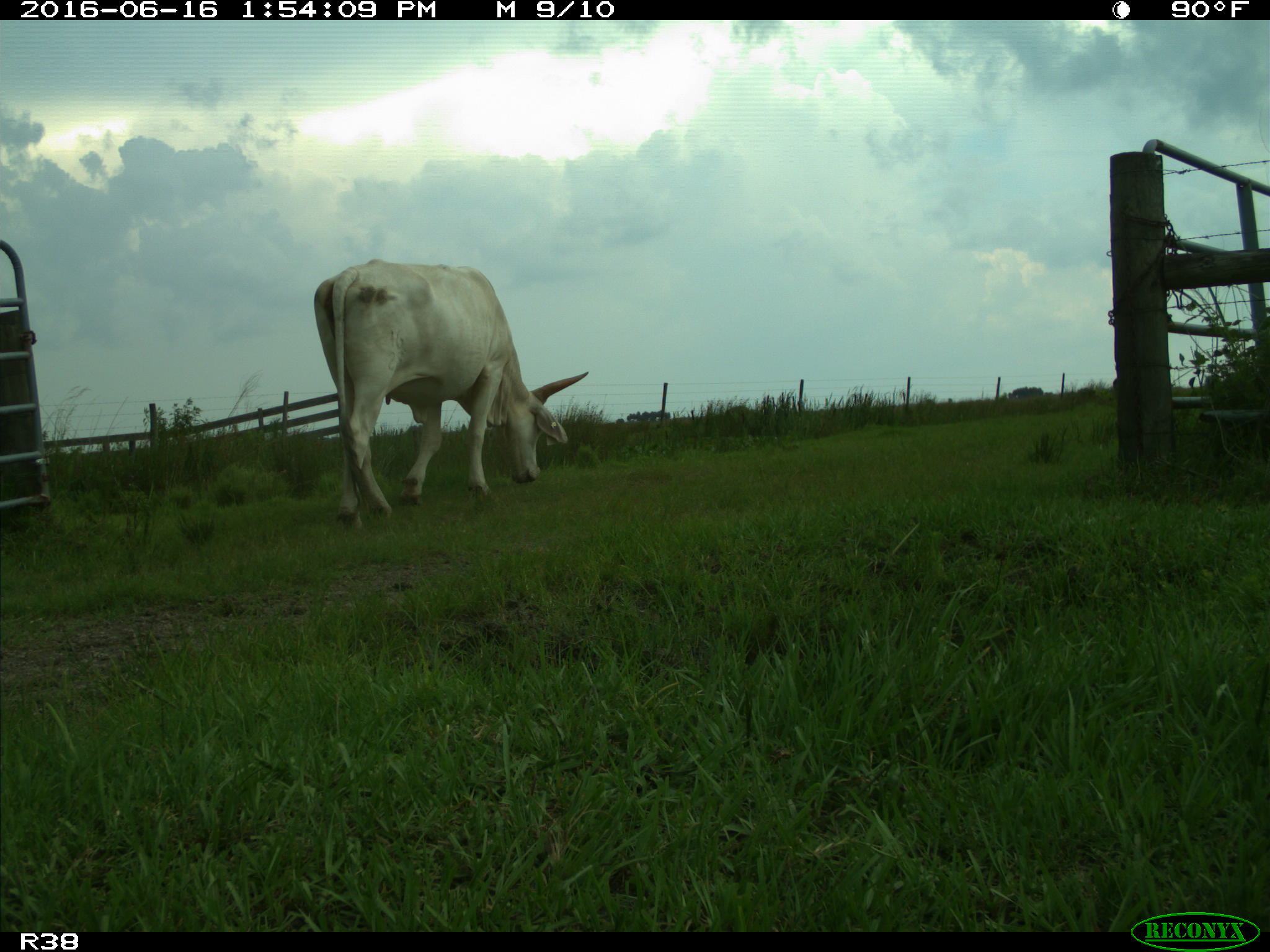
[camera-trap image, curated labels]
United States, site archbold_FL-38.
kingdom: Animalia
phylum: Chordata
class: Mammalia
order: Artiodactyla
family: Bovidae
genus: Bos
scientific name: Bos taurus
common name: domestic cow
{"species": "Bos taurus (domestic cow)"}